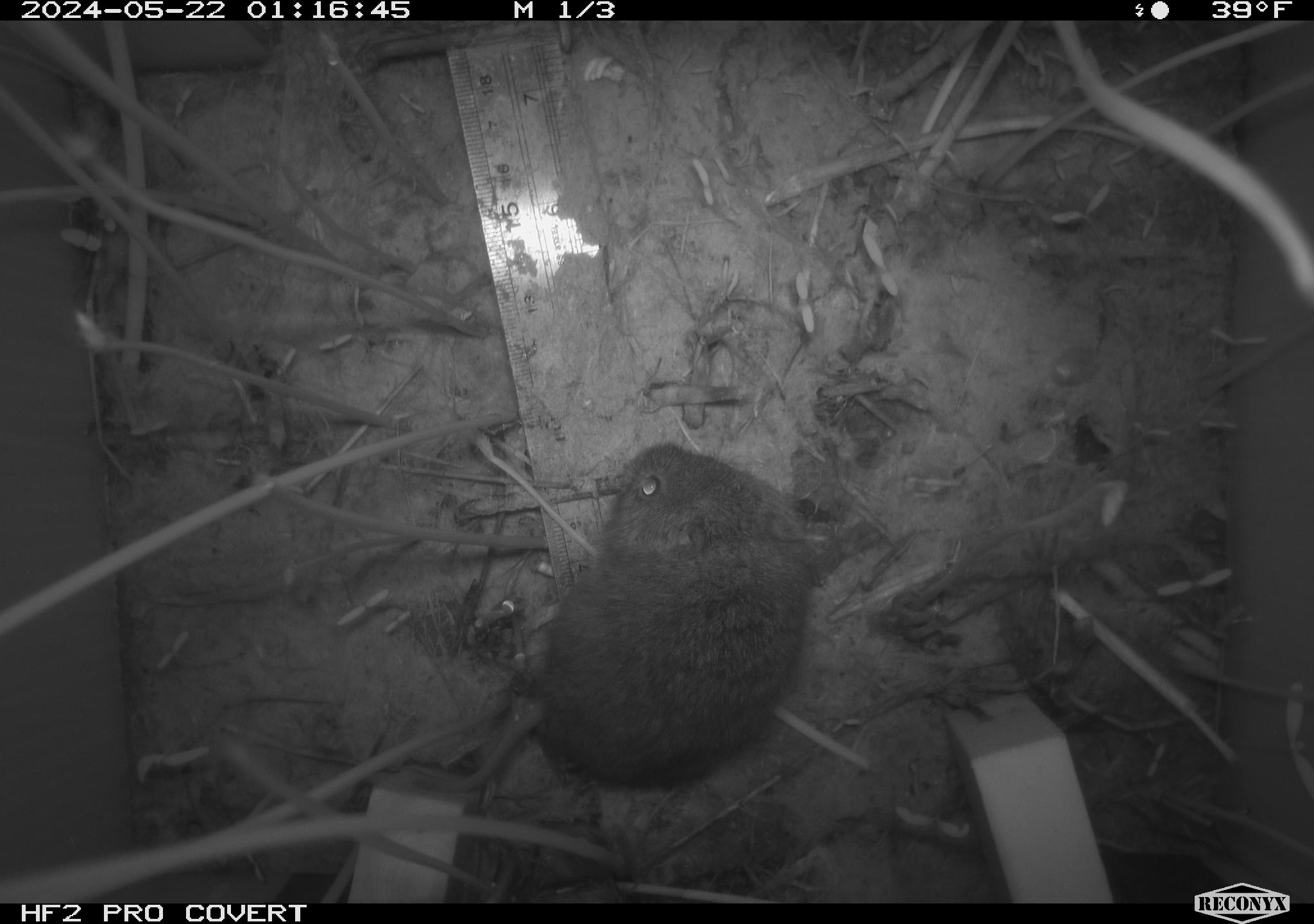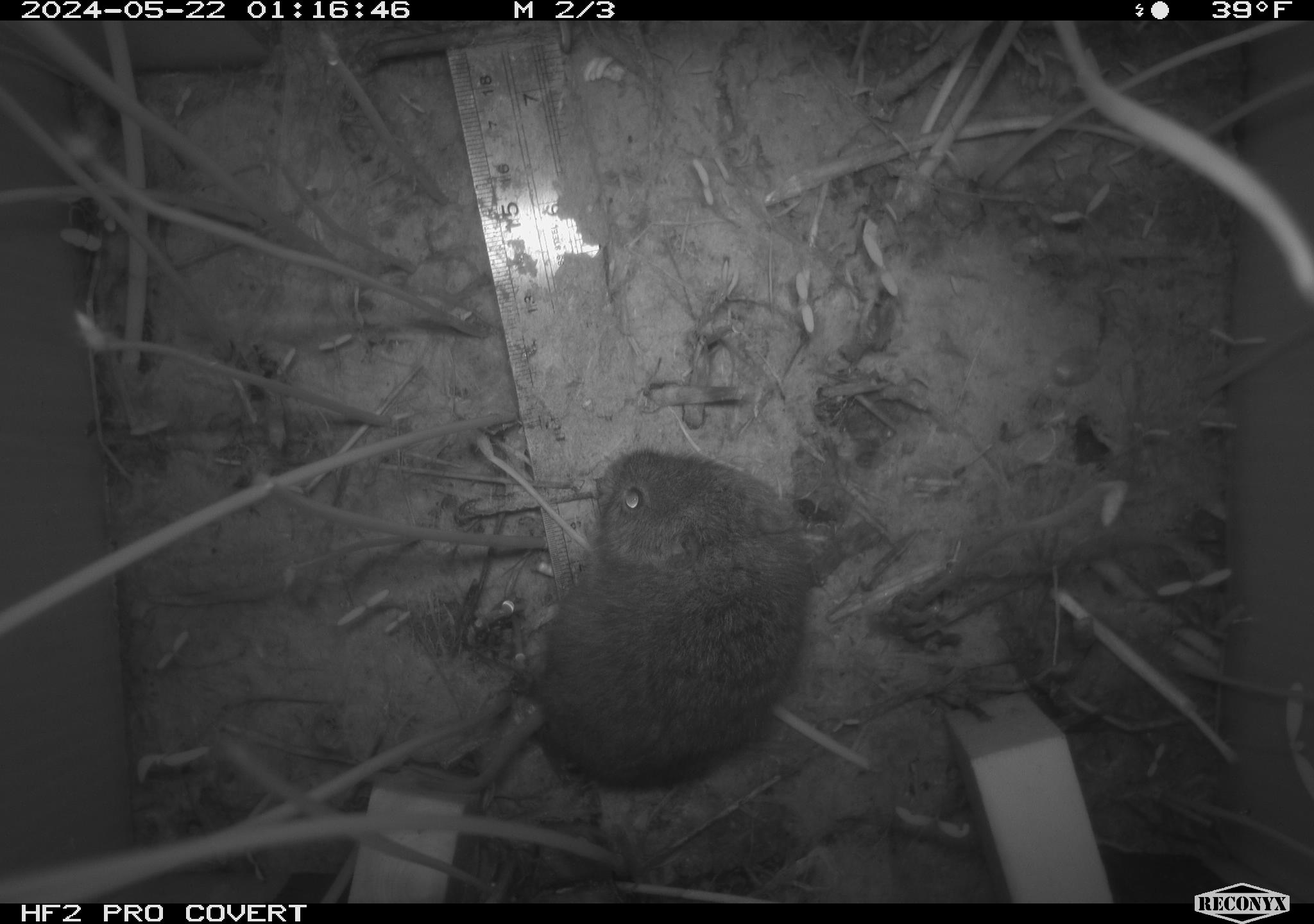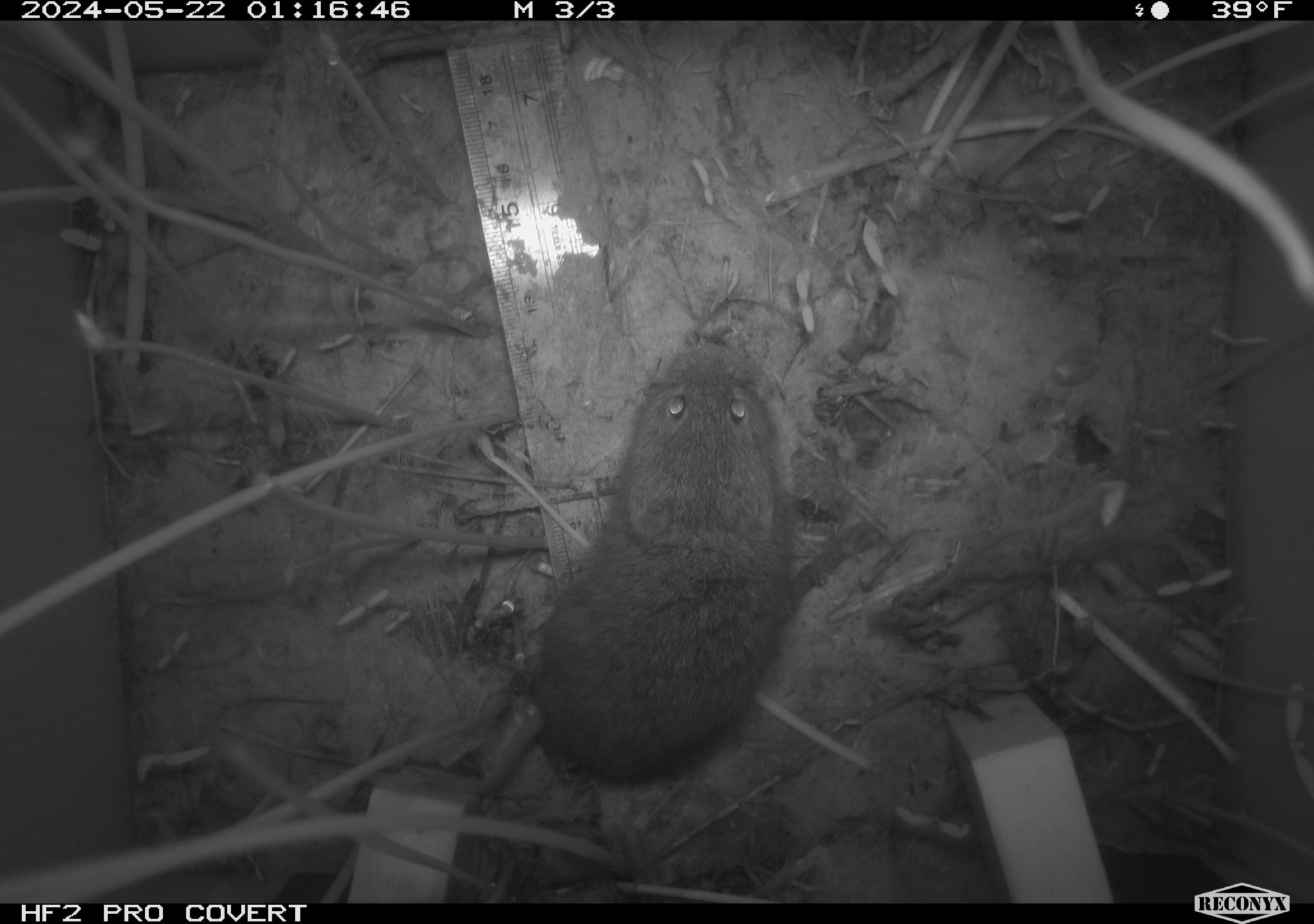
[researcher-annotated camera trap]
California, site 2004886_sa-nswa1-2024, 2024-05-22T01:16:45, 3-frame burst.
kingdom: Animalia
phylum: Chordata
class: Mammalia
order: Rodentia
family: Cricetidae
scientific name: Arvicolinae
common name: voles, lemmings, and muskrats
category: arvicolinae subfamily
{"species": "arvicolinae subfamily (voles, lemmings, and muskrats) (Arvicolinae)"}